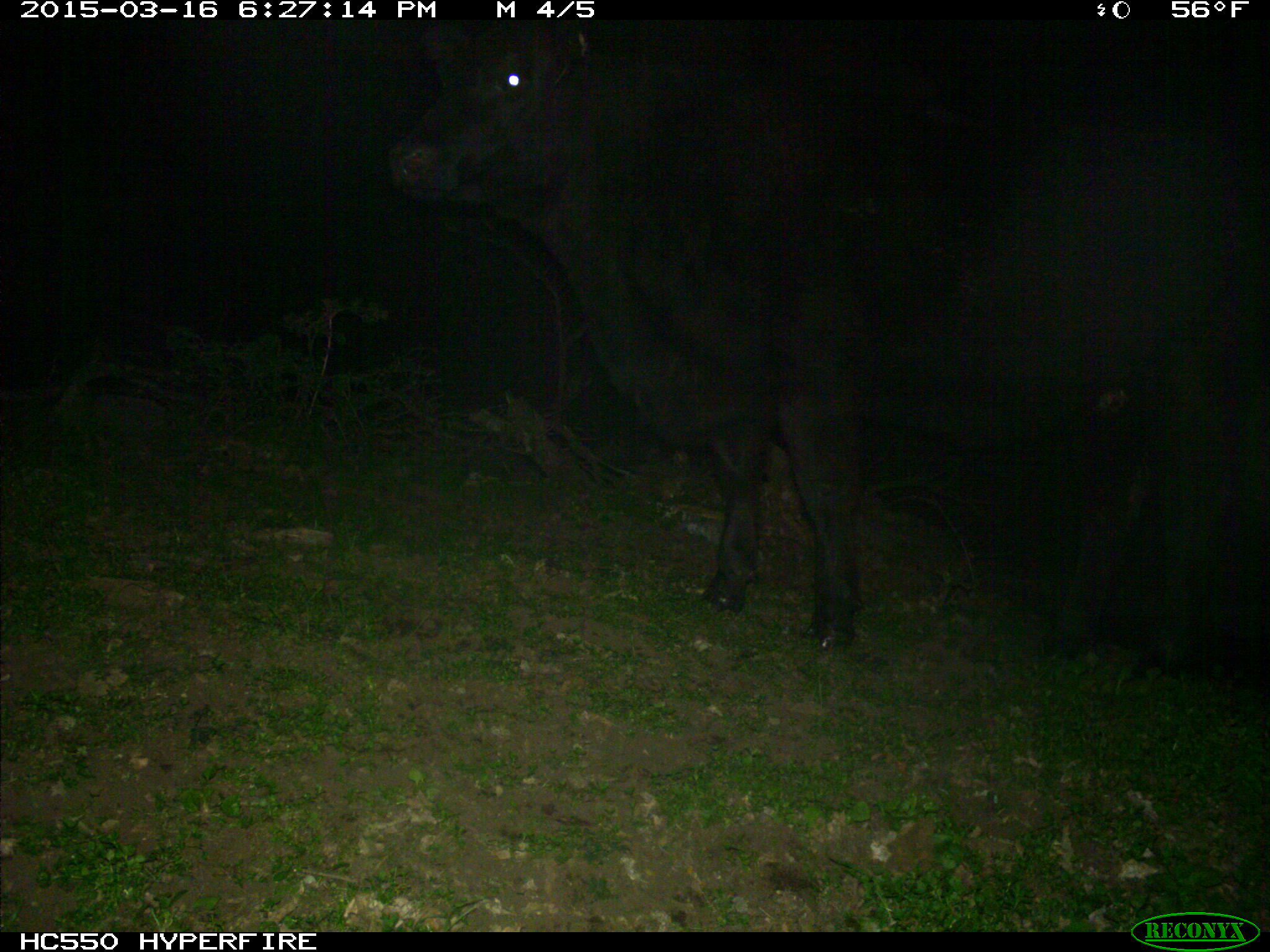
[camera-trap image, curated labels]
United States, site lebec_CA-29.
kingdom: Animalia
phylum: Chordata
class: Mammalia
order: Artiodactyla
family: Bovidae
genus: Bos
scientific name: Bos taurus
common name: domestic cow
Bos taurus (domestic cow).